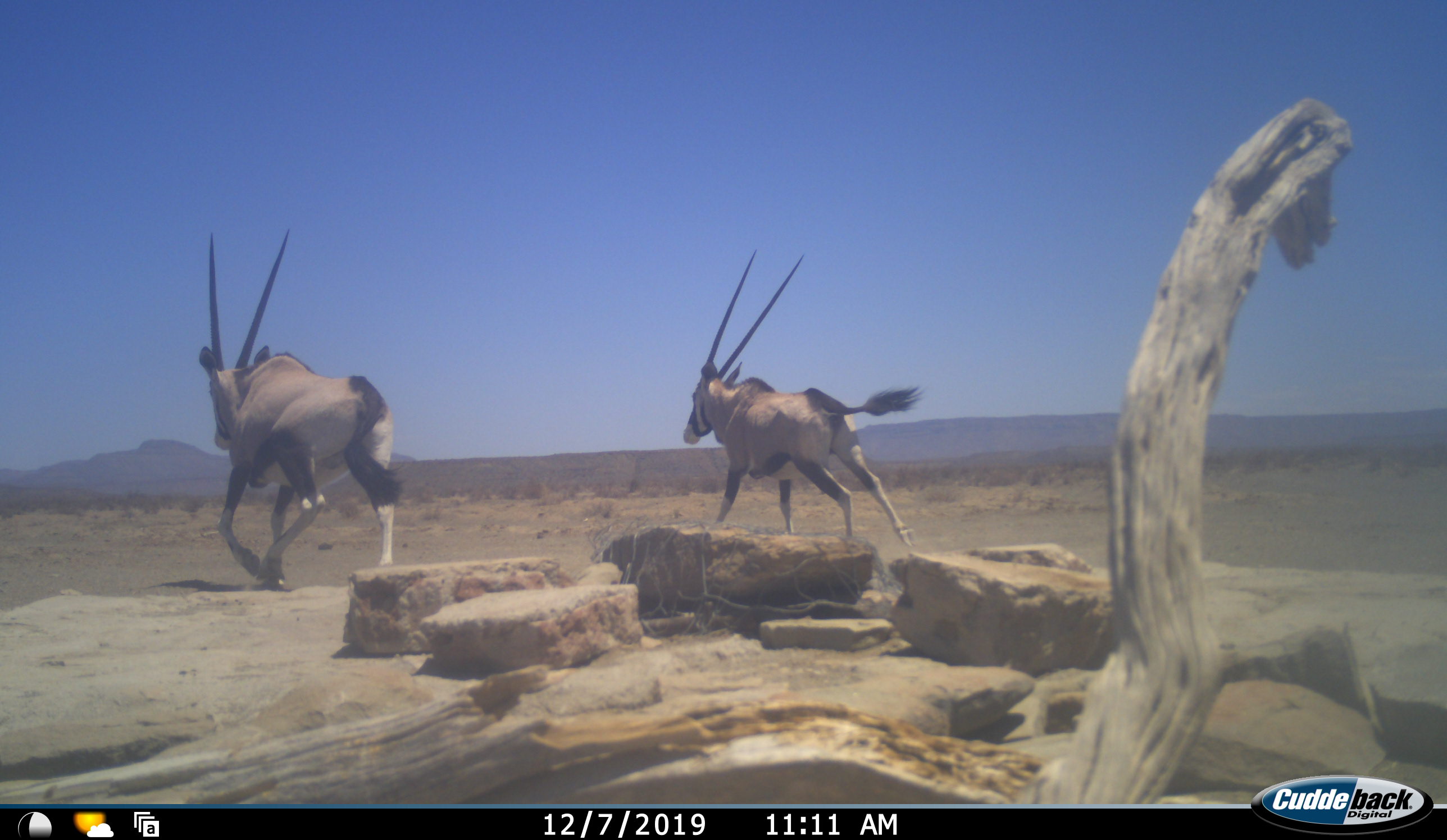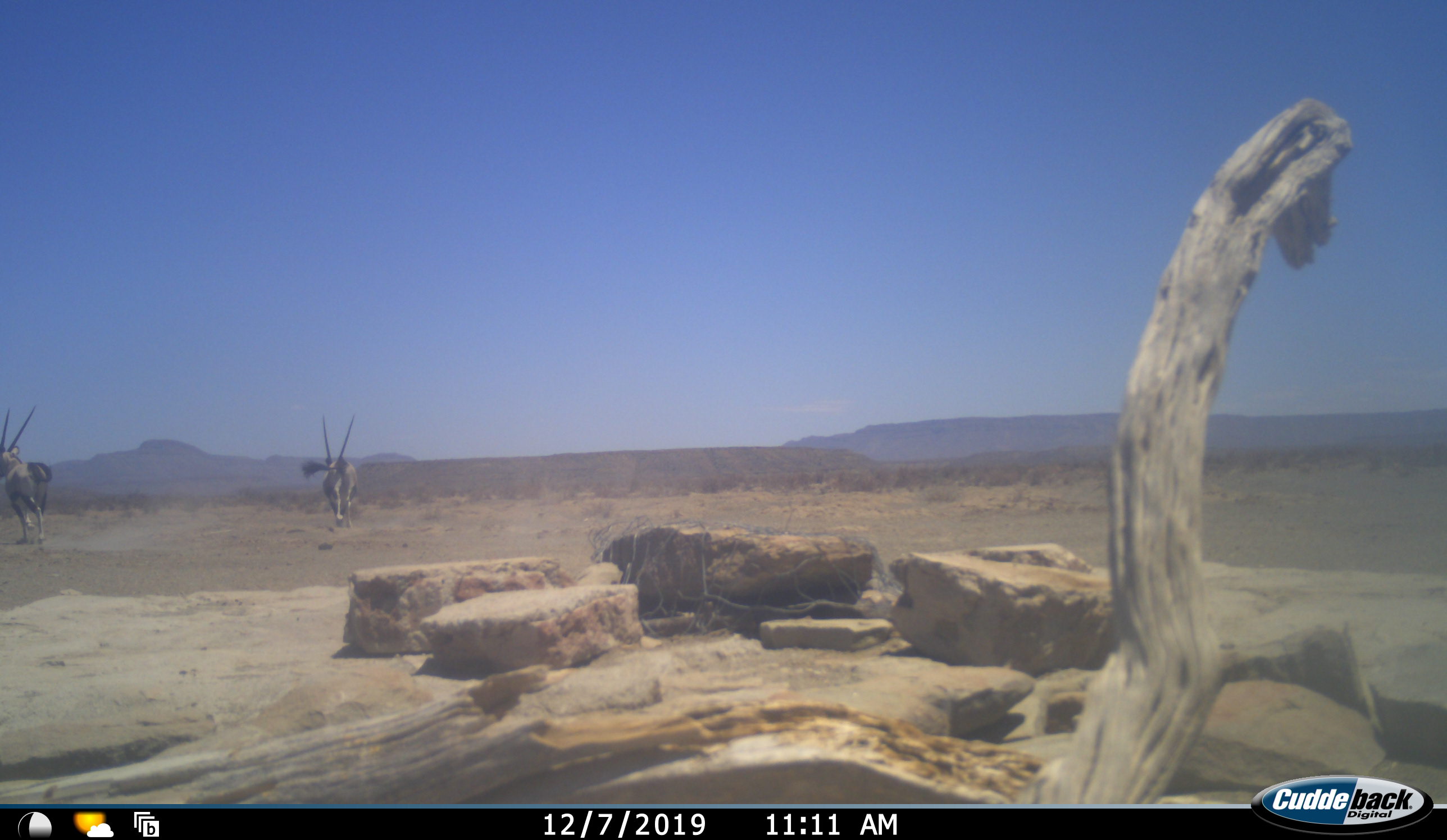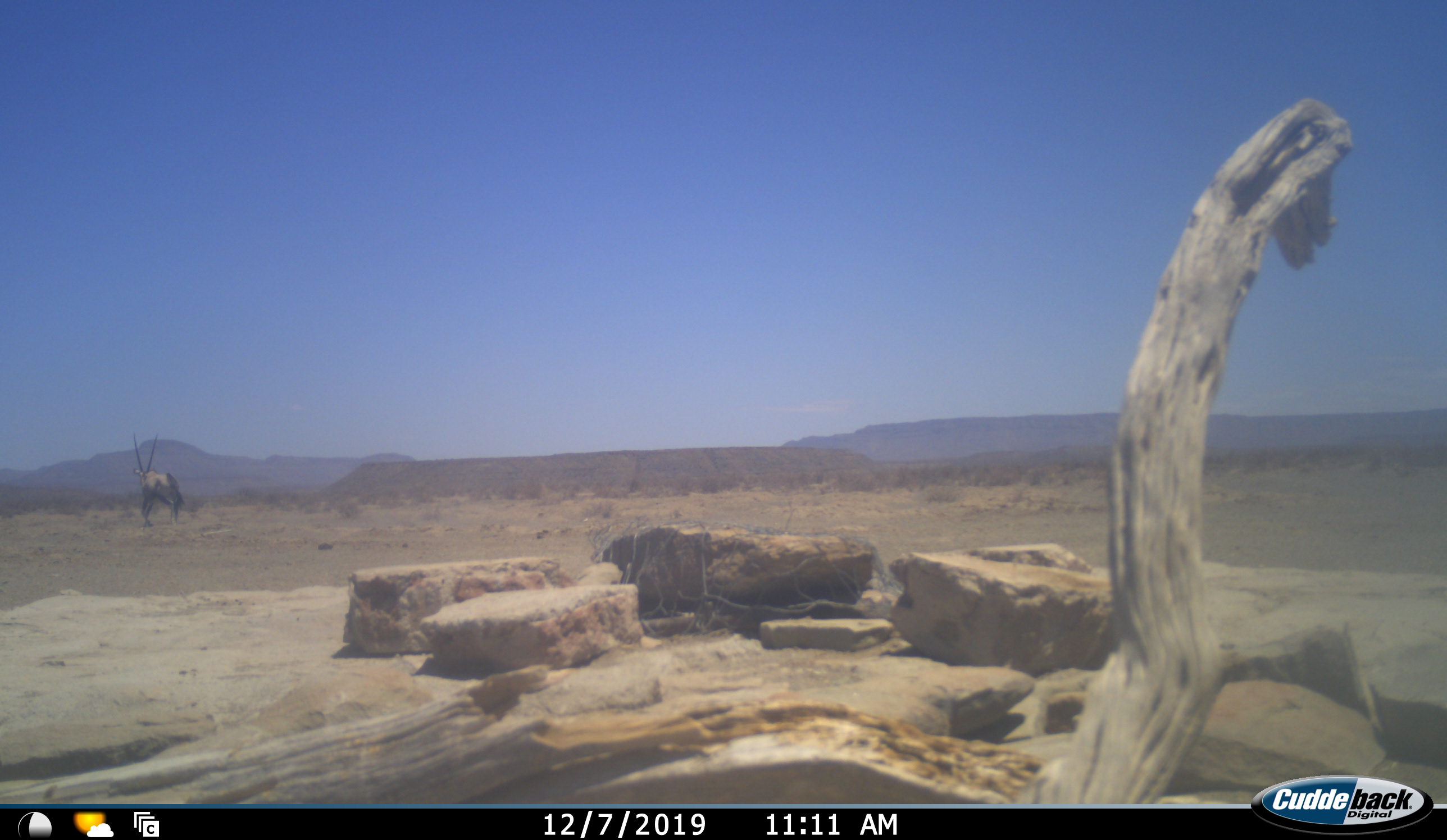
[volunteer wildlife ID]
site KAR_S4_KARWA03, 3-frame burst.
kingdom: Animalia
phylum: Chordata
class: Mammalia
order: Artiodactyla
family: Bovidae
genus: Oryx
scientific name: Oryx gazella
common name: gemsbok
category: oryx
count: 2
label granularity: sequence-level